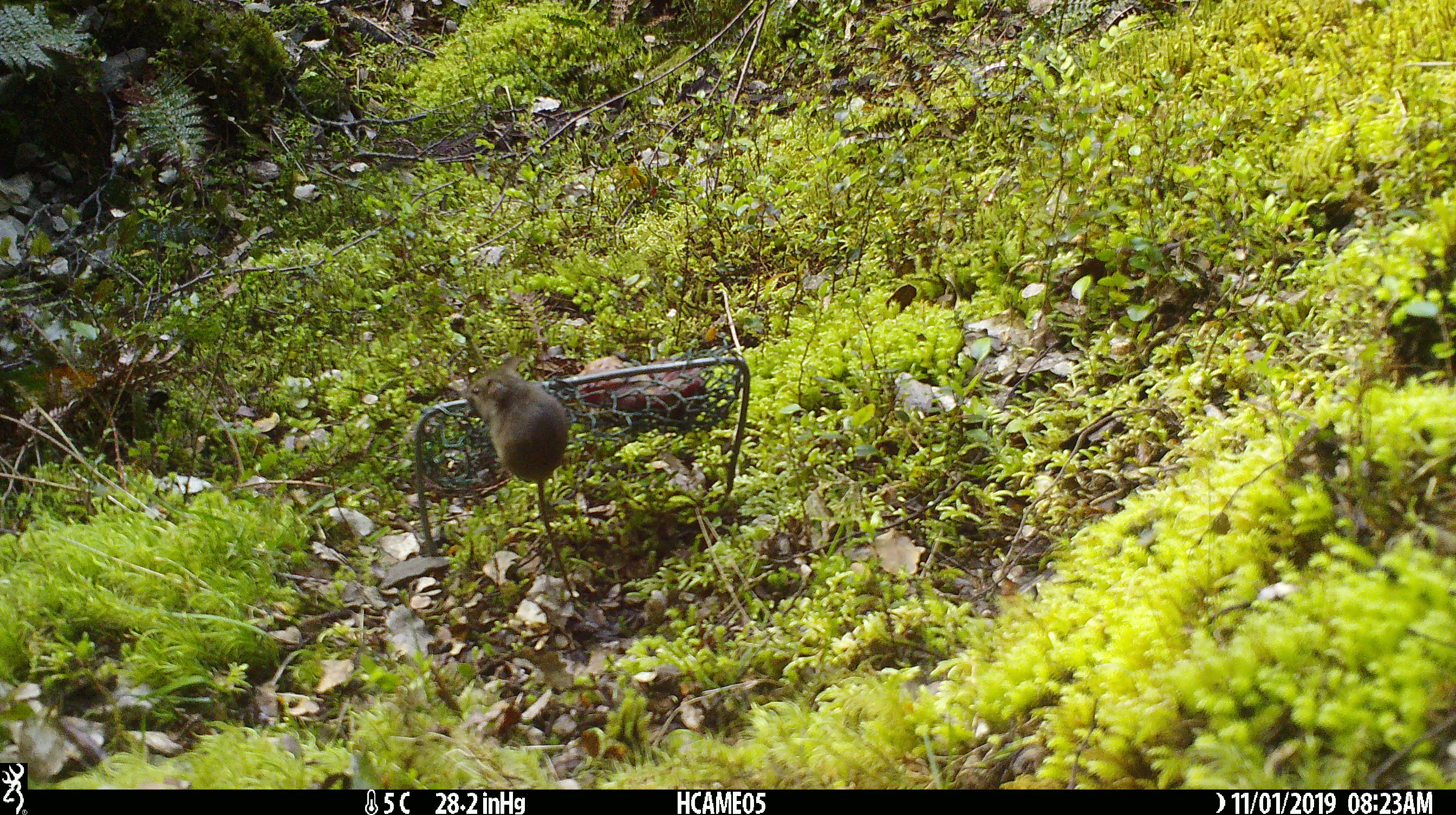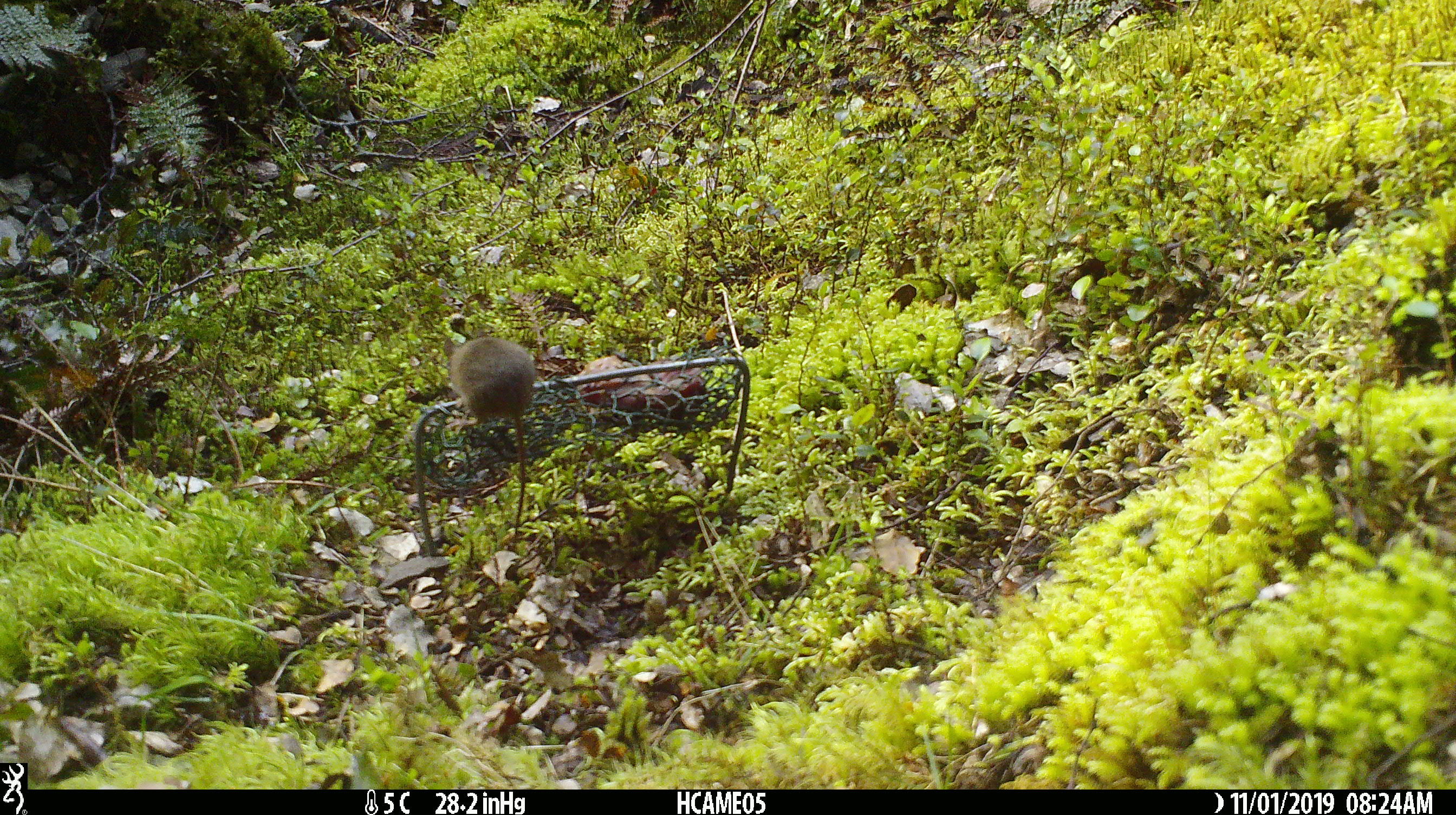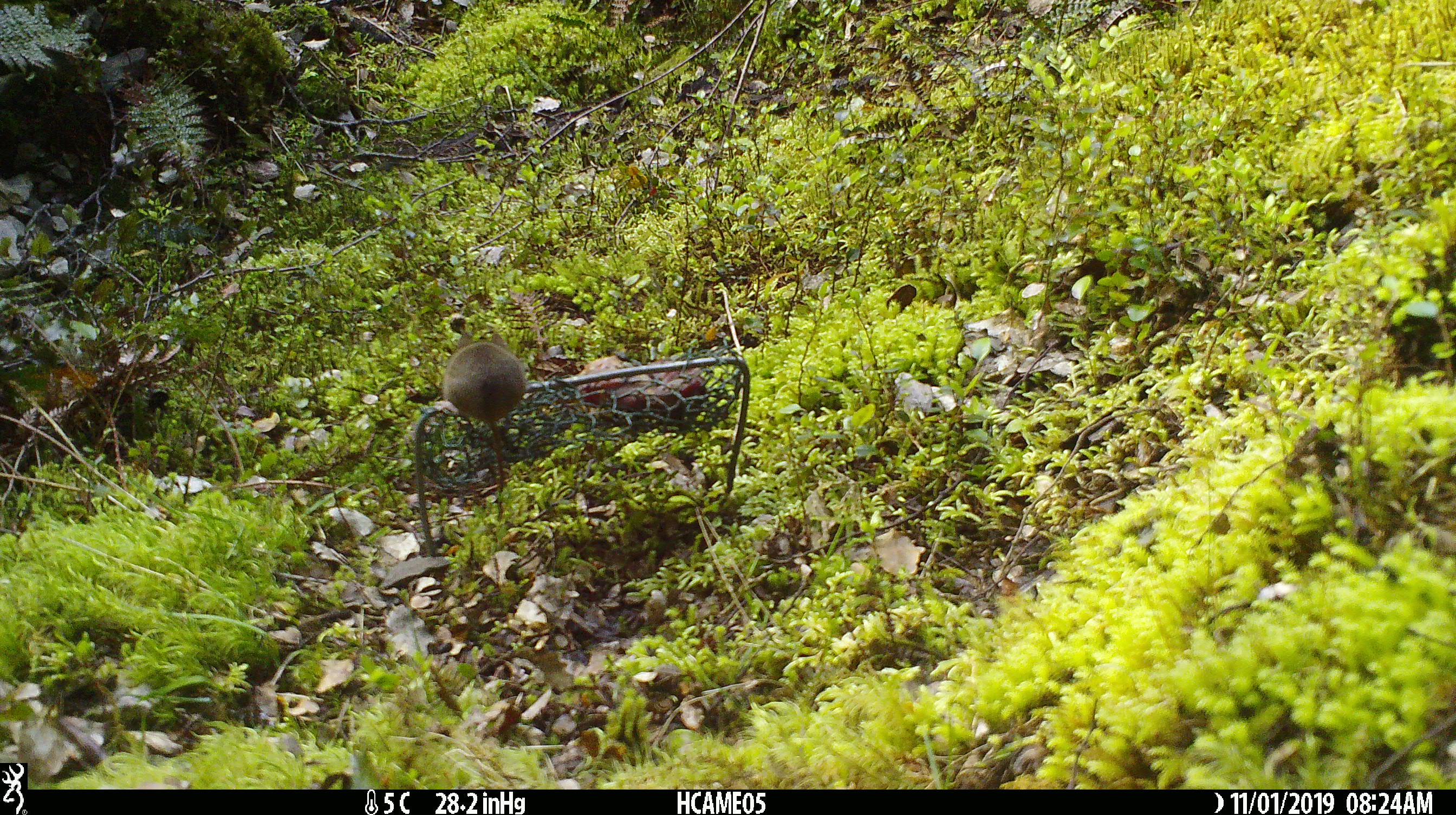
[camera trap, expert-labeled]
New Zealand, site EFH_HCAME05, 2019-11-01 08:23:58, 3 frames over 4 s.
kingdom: Animalia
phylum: Chordata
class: Mammalia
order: Rodentia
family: Muridae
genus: Mus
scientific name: Mus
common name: mouse